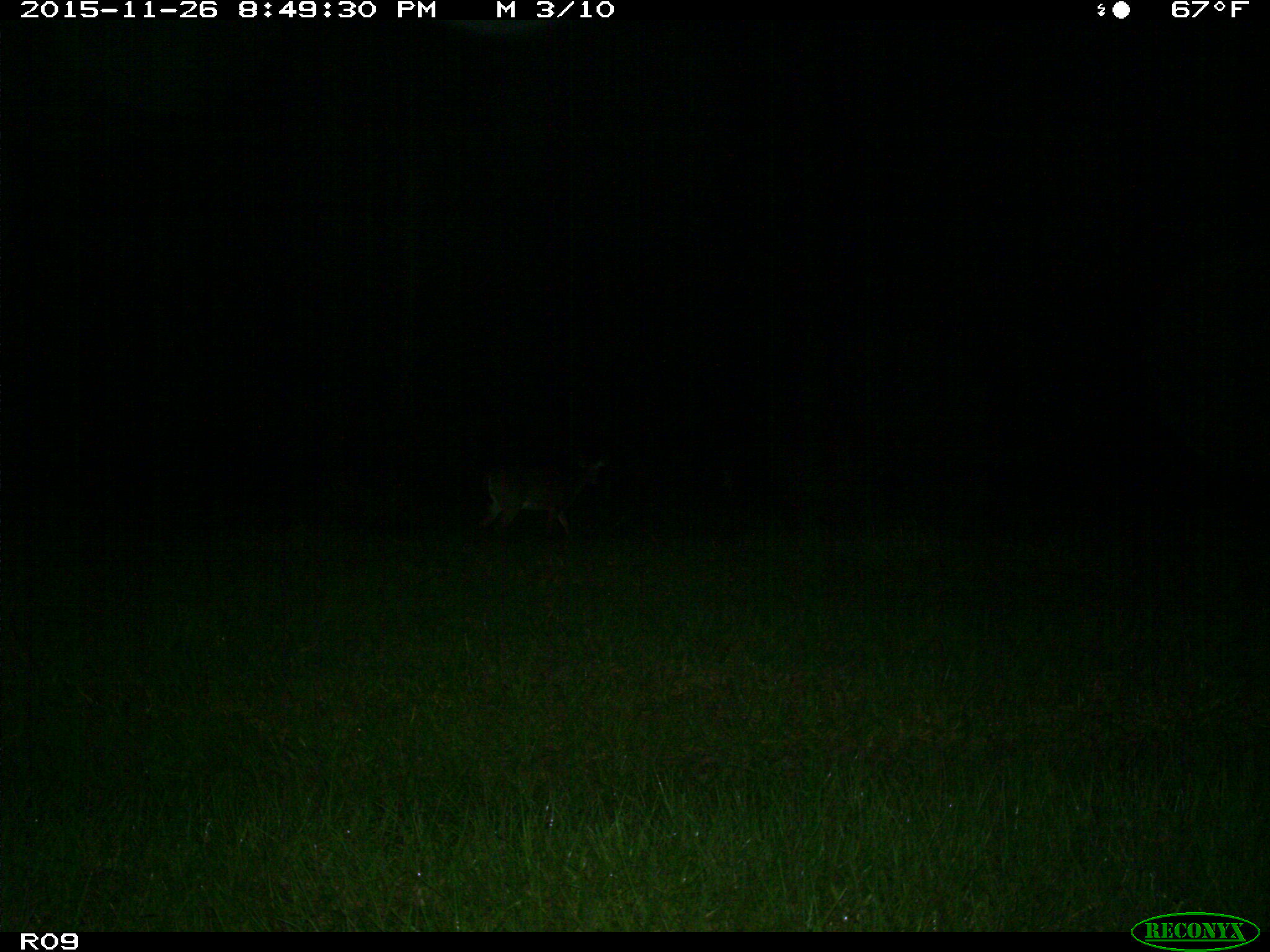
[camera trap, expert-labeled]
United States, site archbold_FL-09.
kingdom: Animalia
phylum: Chordata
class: Mammalia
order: Artiodactyla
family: Cervidae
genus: Odocoileus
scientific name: Odocoileus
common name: deer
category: unidentified deer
Unidentified deer (deer) (Odocoileus).